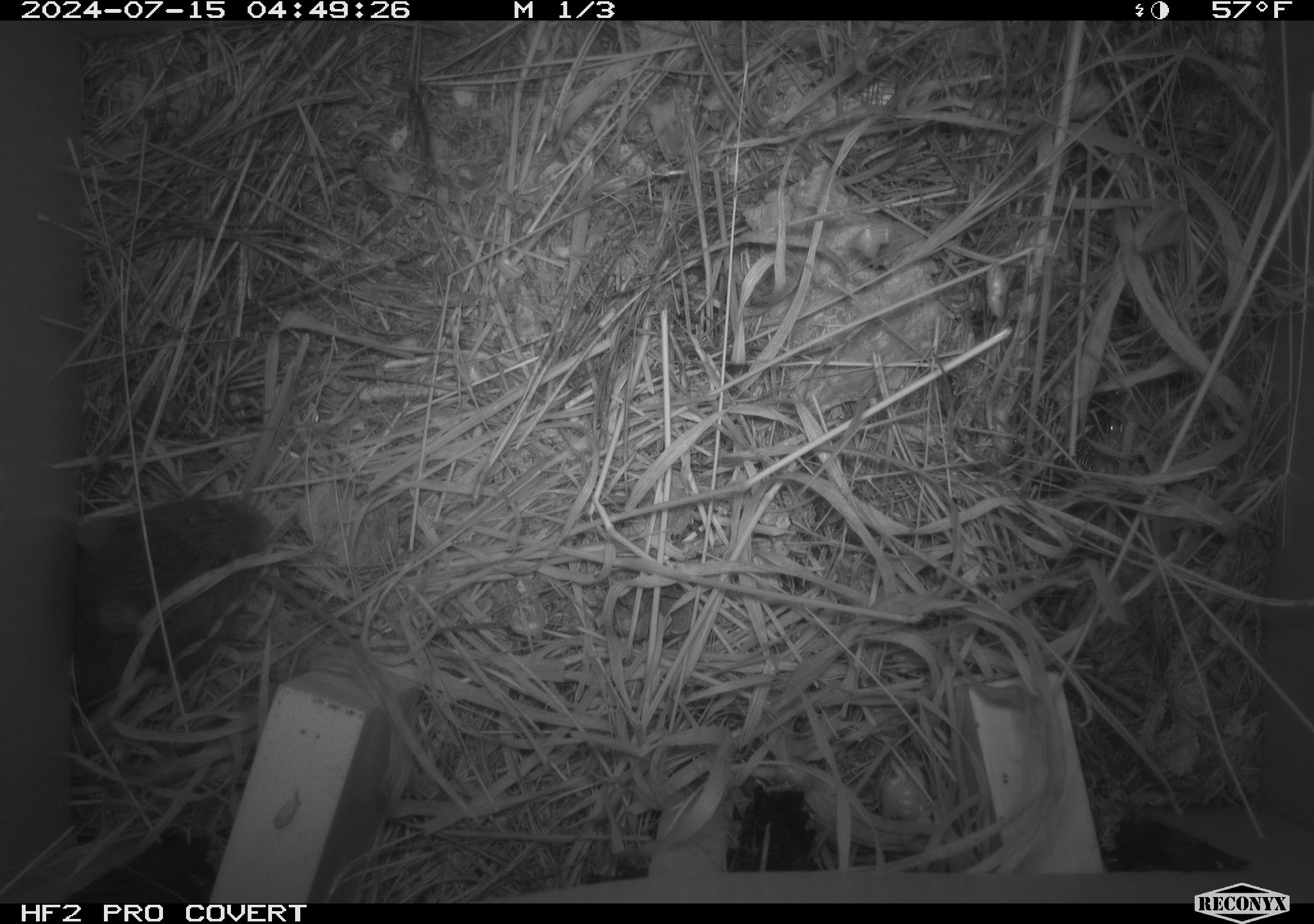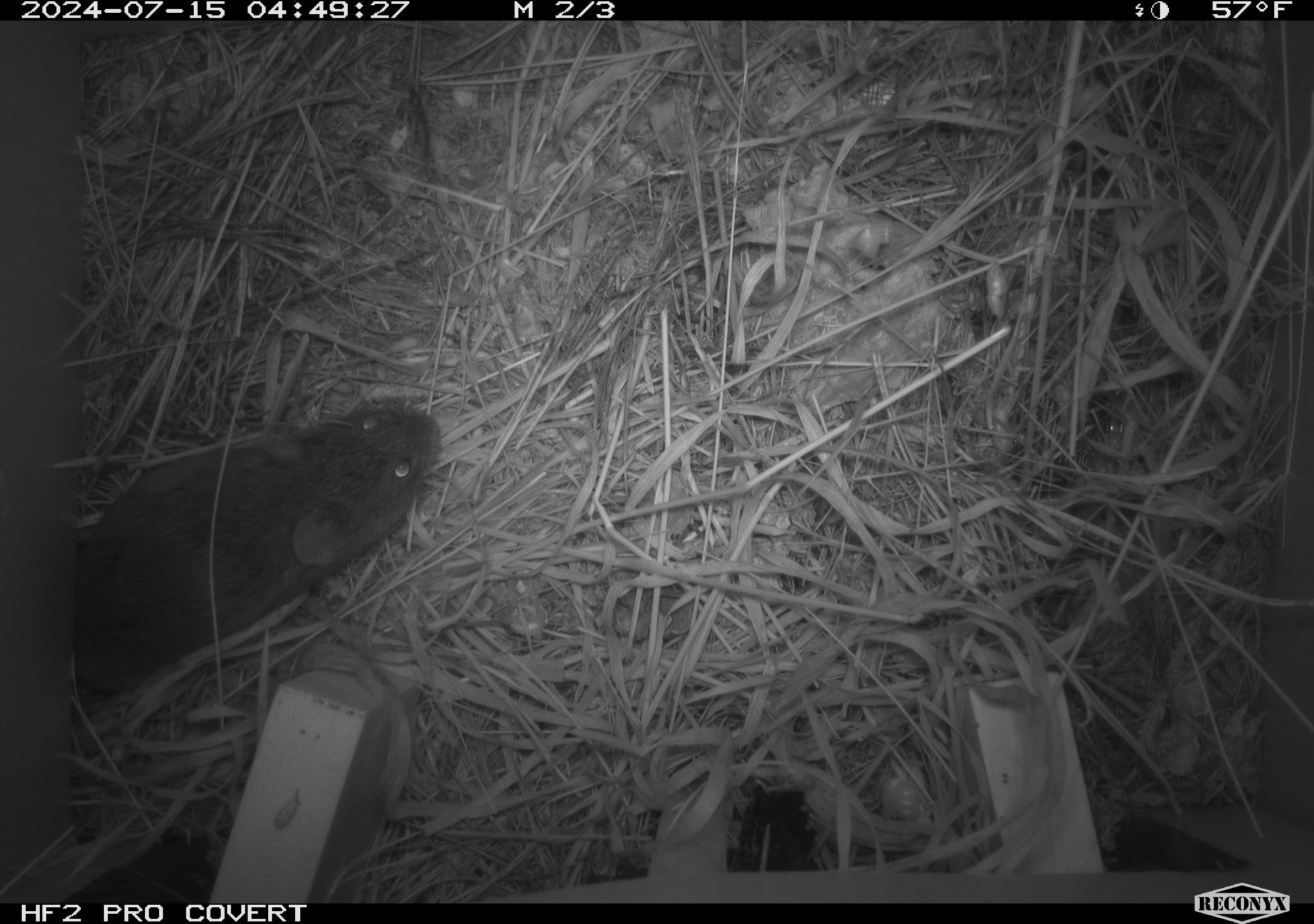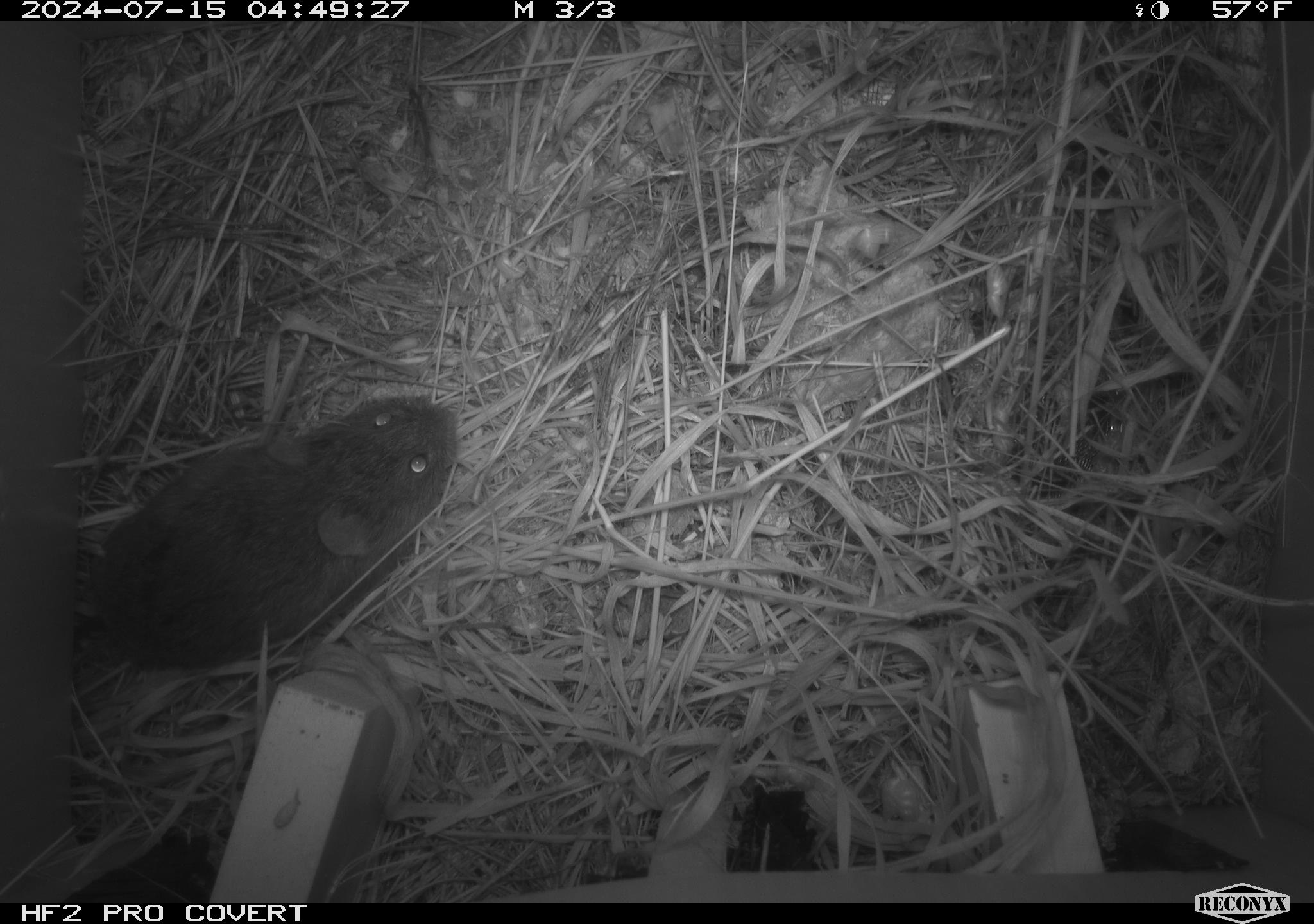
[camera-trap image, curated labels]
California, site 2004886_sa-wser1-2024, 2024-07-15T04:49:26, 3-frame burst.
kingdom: Animalia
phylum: Chordata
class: Mammalia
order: Rodentia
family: Cricetidae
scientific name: Arvicolinae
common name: voles, lemmings, and muskrats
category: arvicolinae subfamily